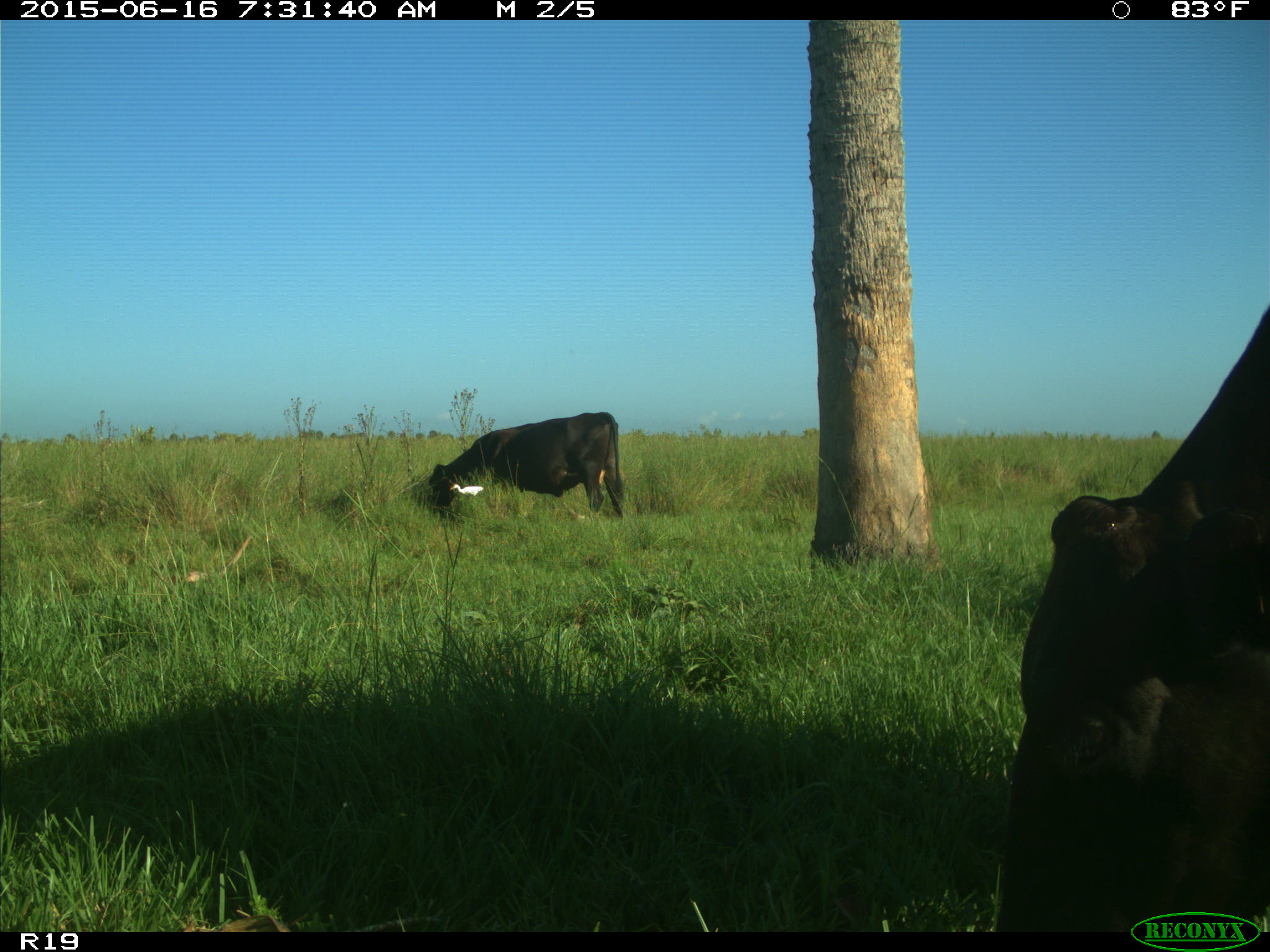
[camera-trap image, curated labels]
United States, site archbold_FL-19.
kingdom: Animalia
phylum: Chordata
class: Mammalia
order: Artiodactyla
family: Bovidae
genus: Bos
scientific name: Bos taurus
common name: domestic cow